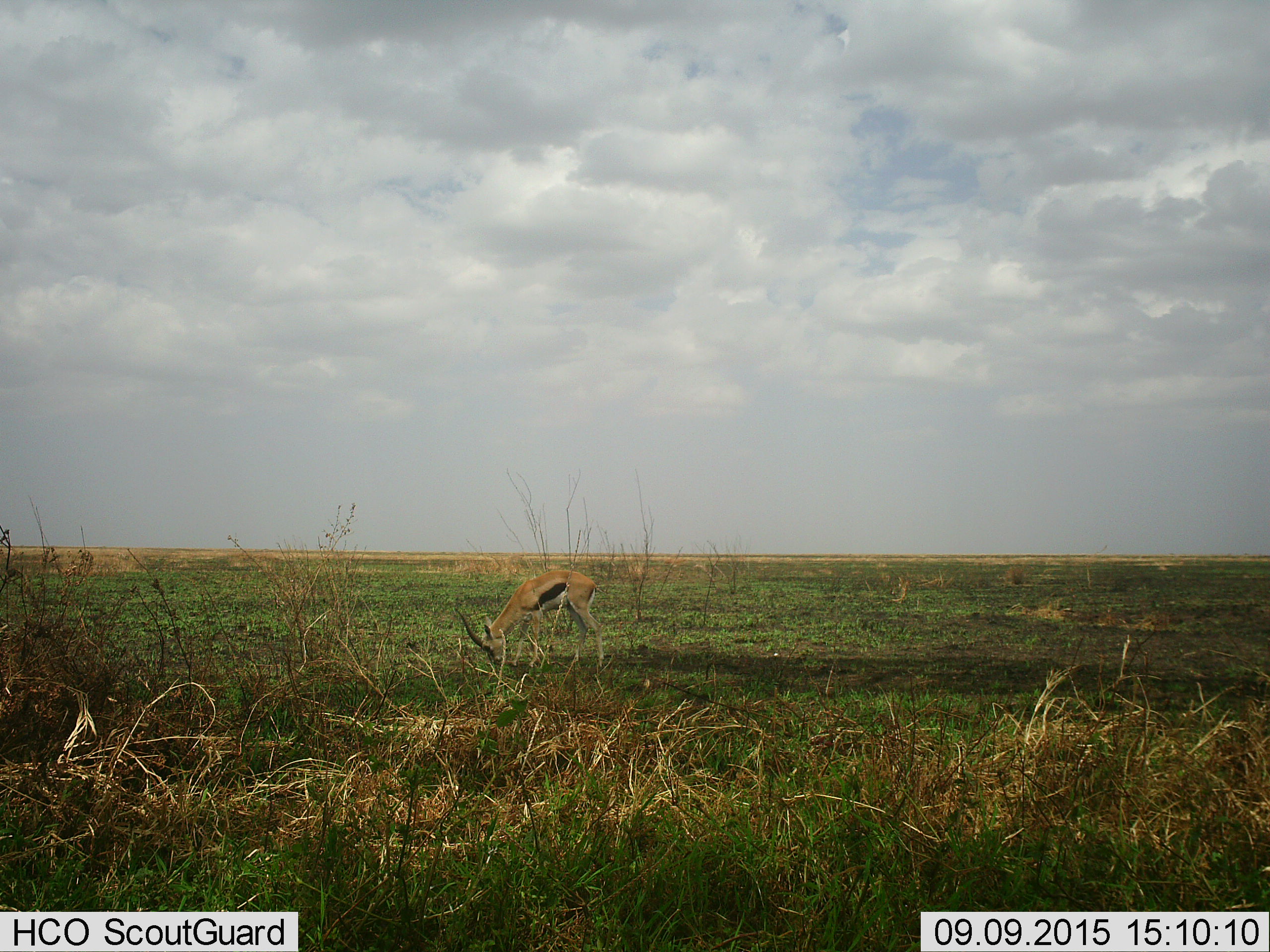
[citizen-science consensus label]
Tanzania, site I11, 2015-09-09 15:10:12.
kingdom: Animalia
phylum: Chordata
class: Mammalia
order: Artiodactyla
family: Bovidae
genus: Eudorcas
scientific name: Eudorcas thomsonii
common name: thomson's gazelle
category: gazellethomsons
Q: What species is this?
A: Gazellethomsons (thomson's gazelle) (Eudorcas thomsonii).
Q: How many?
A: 1.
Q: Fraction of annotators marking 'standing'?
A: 20%.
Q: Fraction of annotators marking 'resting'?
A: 0%.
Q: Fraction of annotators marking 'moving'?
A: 0%.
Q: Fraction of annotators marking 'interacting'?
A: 0%.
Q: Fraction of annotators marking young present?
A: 0%.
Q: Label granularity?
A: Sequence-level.